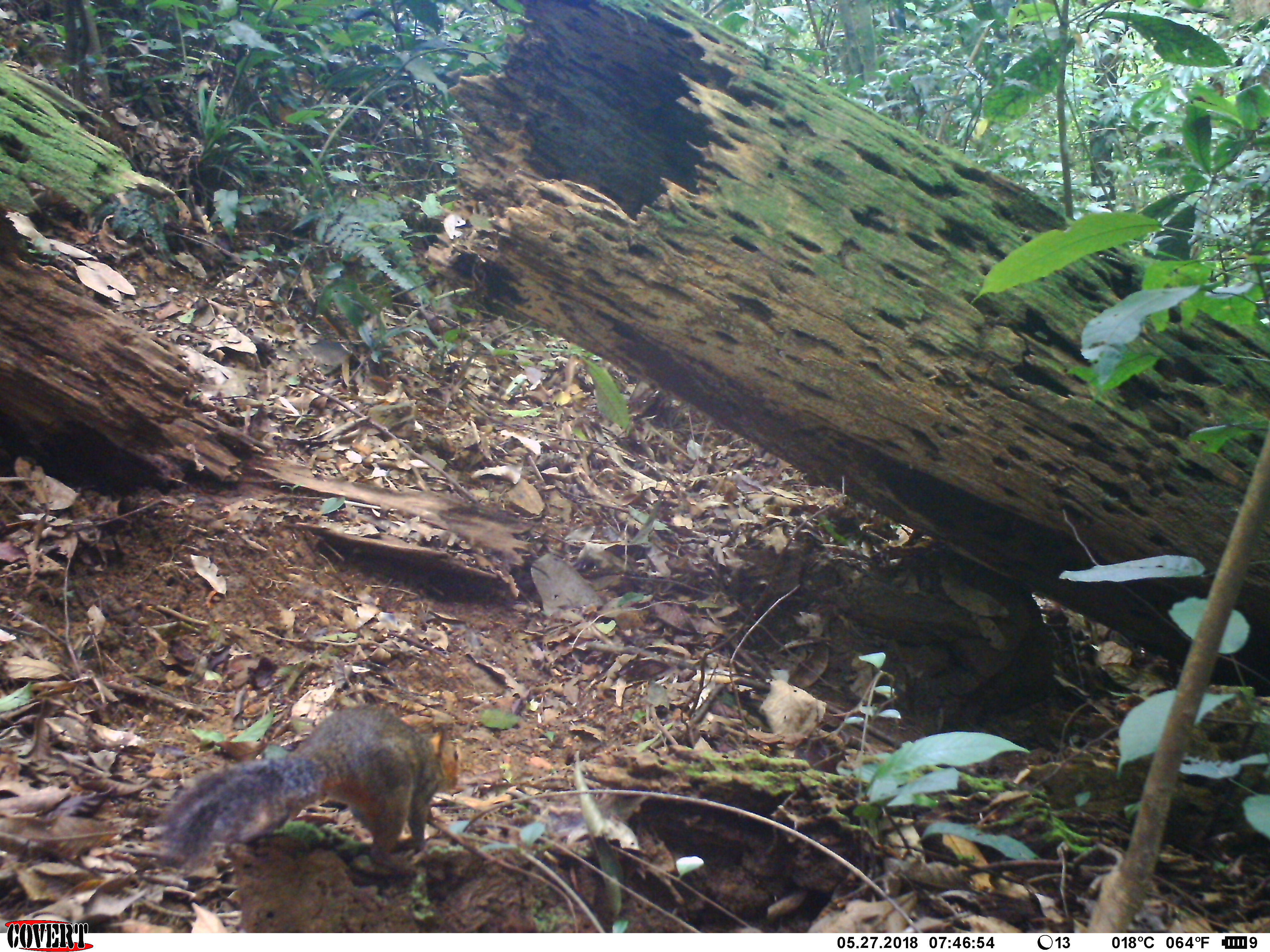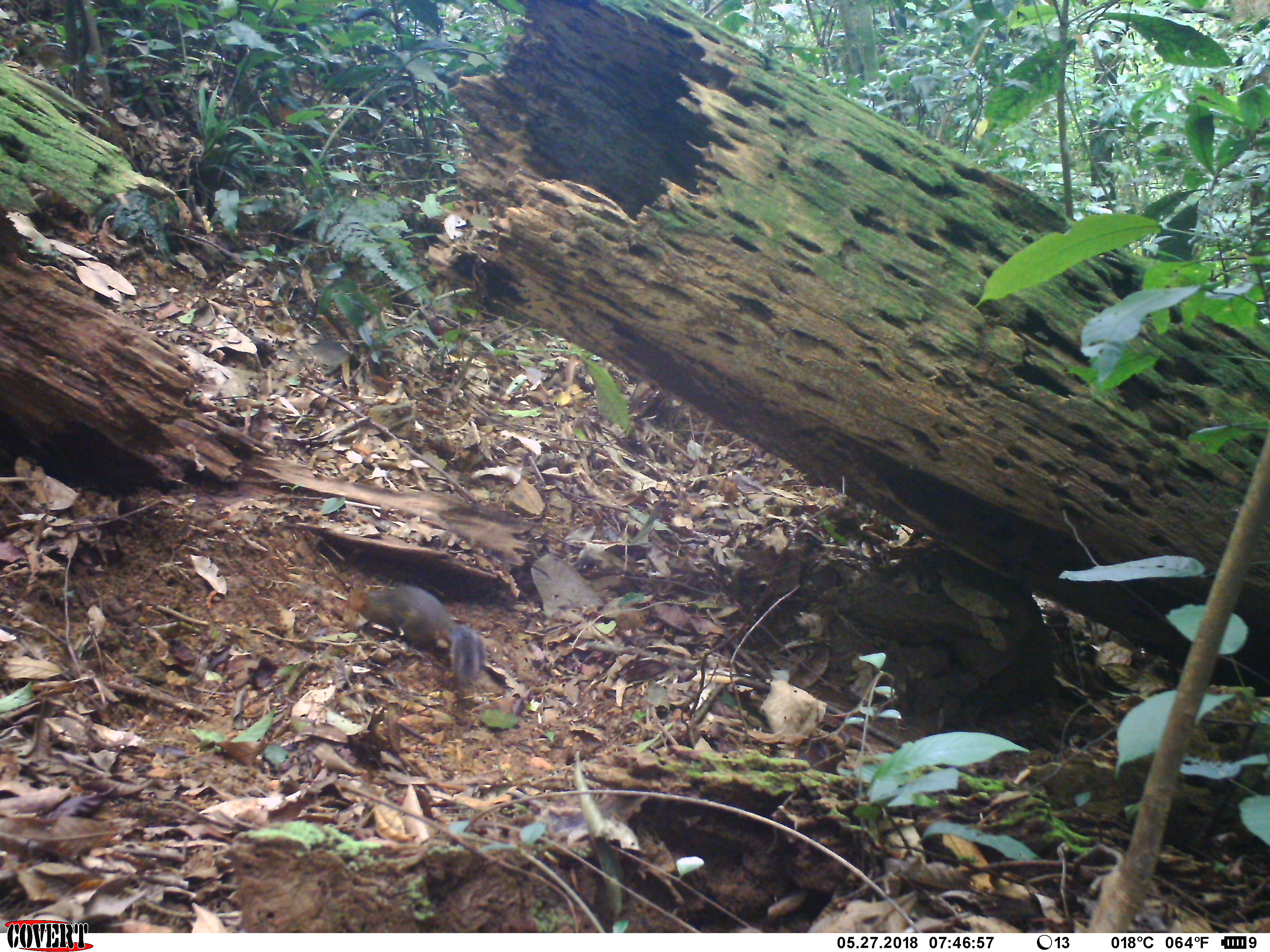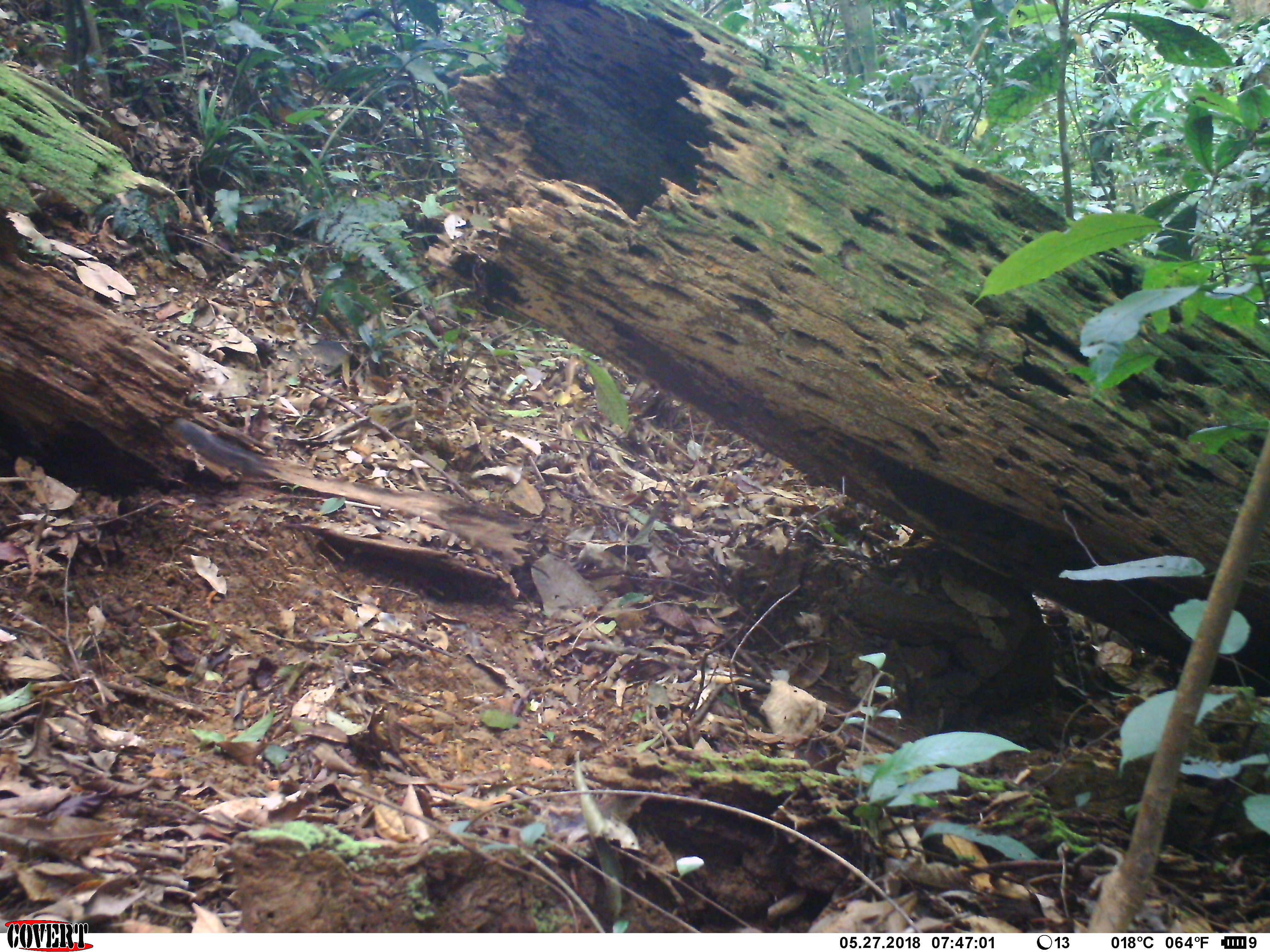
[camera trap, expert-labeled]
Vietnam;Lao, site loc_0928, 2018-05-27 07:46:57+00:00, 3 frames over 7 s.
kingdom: Animalia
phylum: Chordata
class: Mammalia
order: Rodentia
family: Sciuridae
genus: Dremomys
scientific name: Dremomys rufigenis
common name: red-cheeked squirrel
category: red cheeked squirrel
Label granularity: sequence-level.